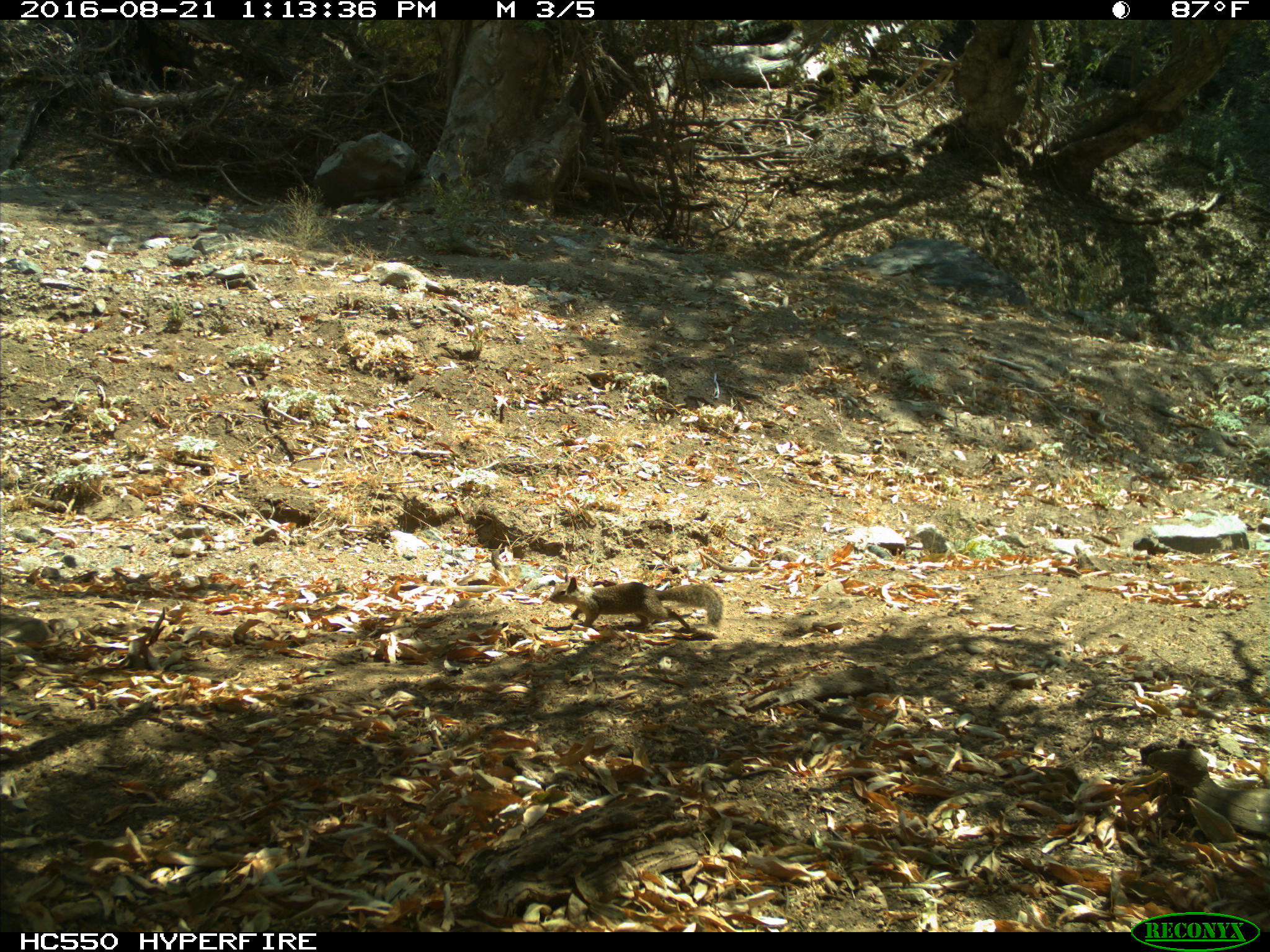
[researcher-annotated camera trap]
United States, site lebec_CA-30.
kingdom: Animalia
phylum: Chordata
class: Mammalia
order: Rodentia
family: Sciuridae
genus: Otospermophilus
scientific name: Otospermophilus beecheyi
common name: california ground squirrel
Otospermophilus beecheyi (california ground squirrel).